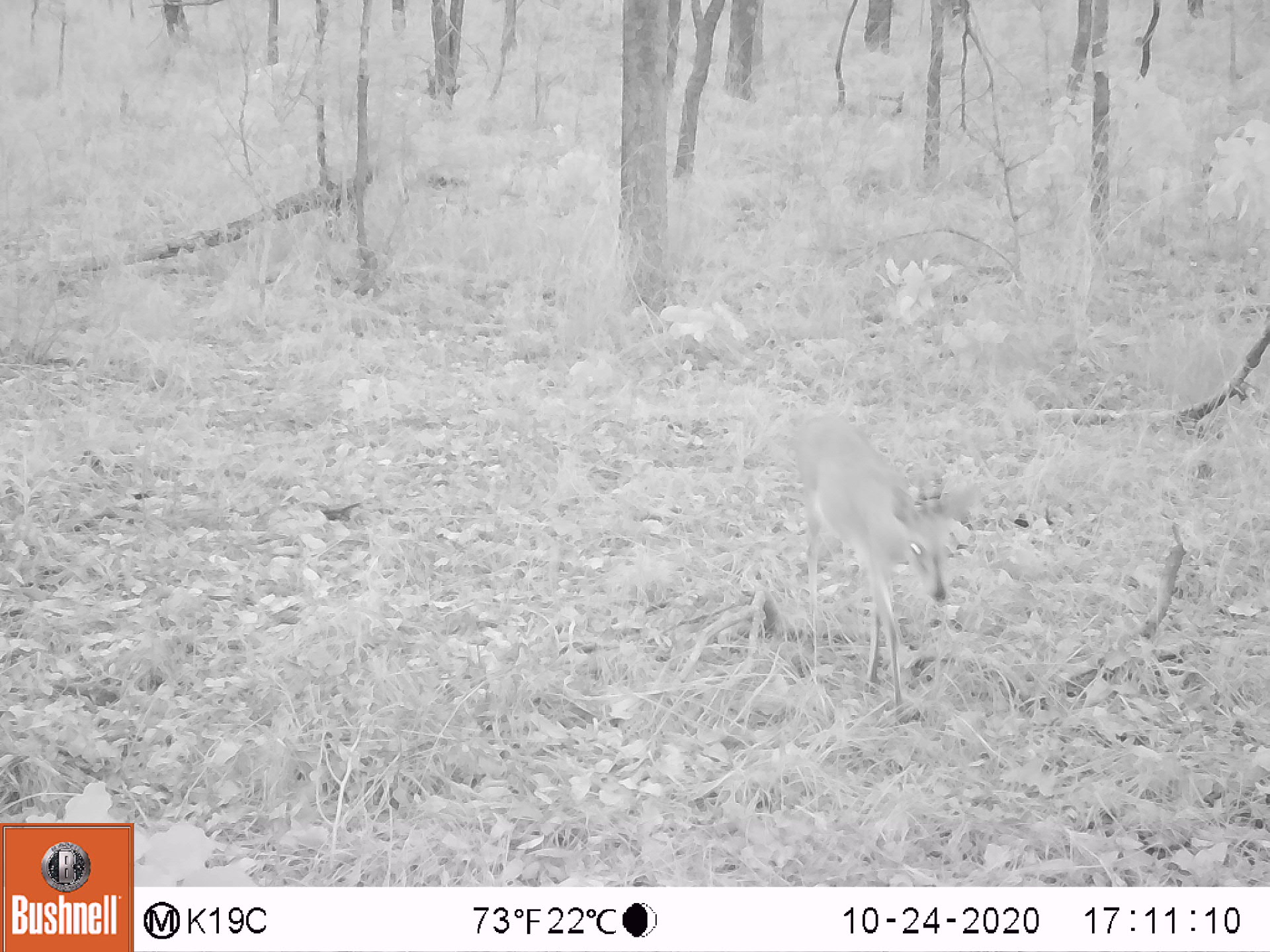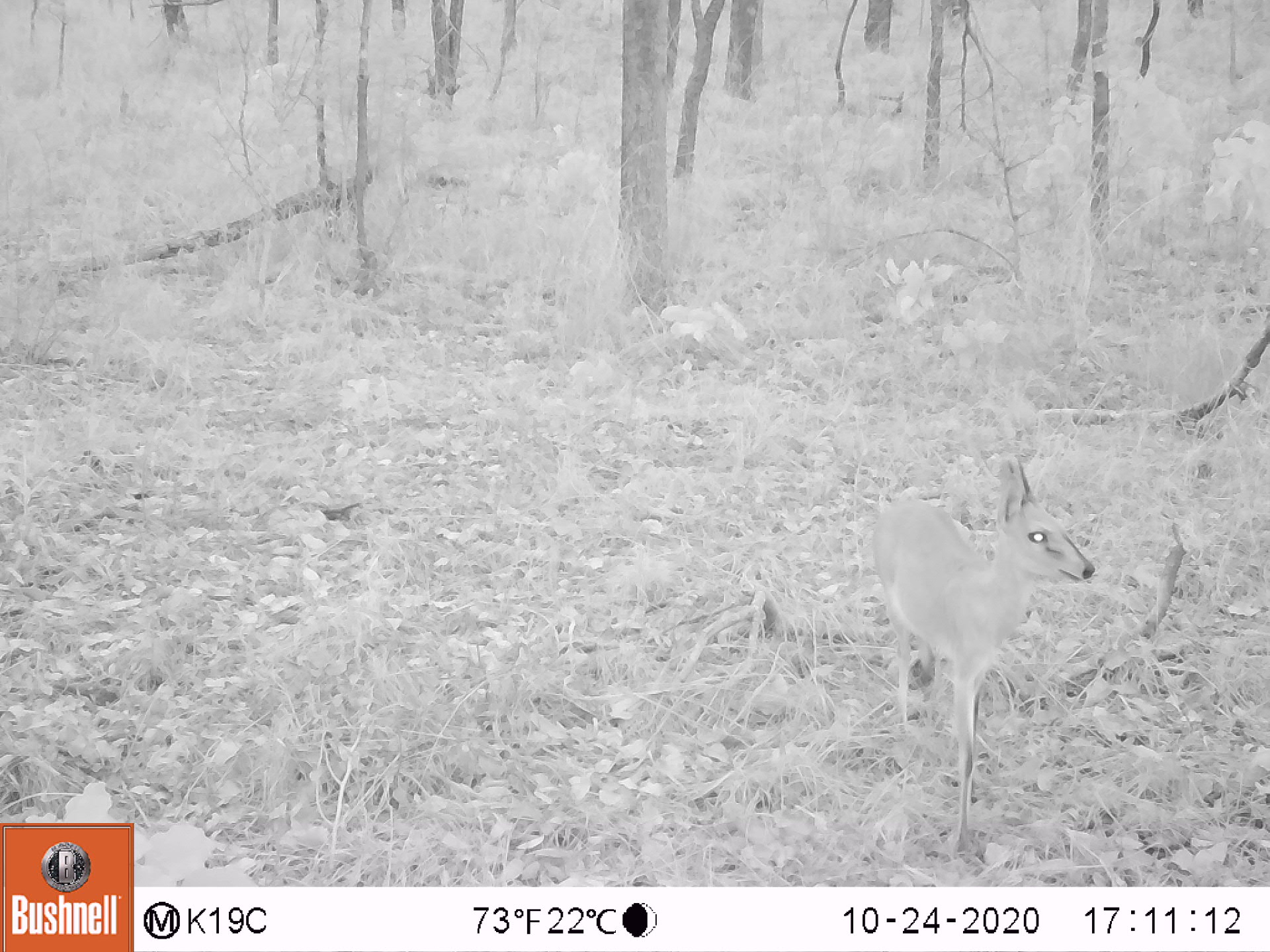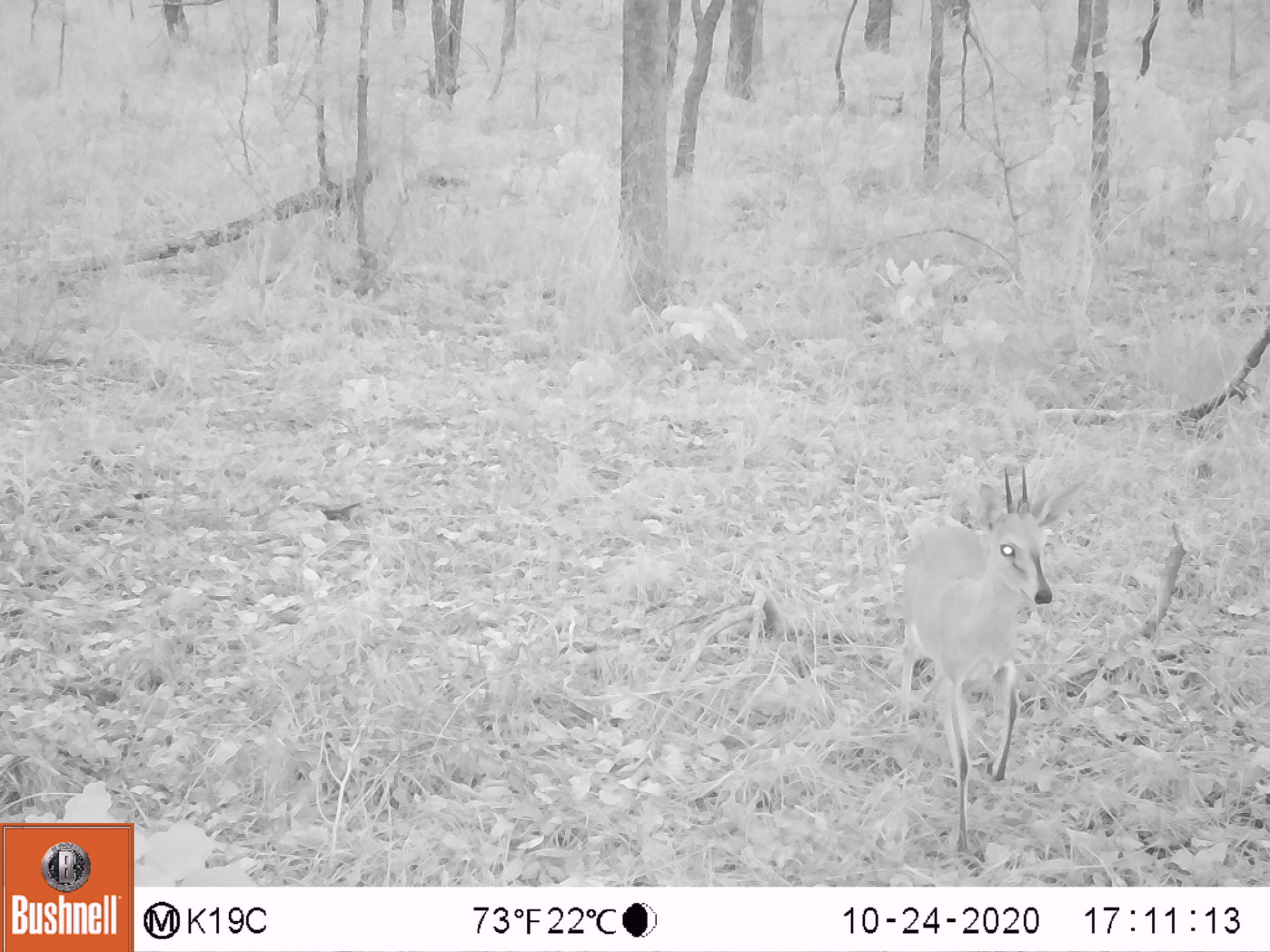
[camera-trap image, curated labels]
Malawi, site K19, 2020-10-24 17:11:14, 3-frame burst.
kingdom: Animalia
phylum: Chordata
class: Mammalia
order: Artiodactyla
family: Bovidae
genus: Sylvicapra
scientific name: Sylvicapra grimmia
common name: common duiker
Common duiker (Sylvicapra grimmia), count 1.